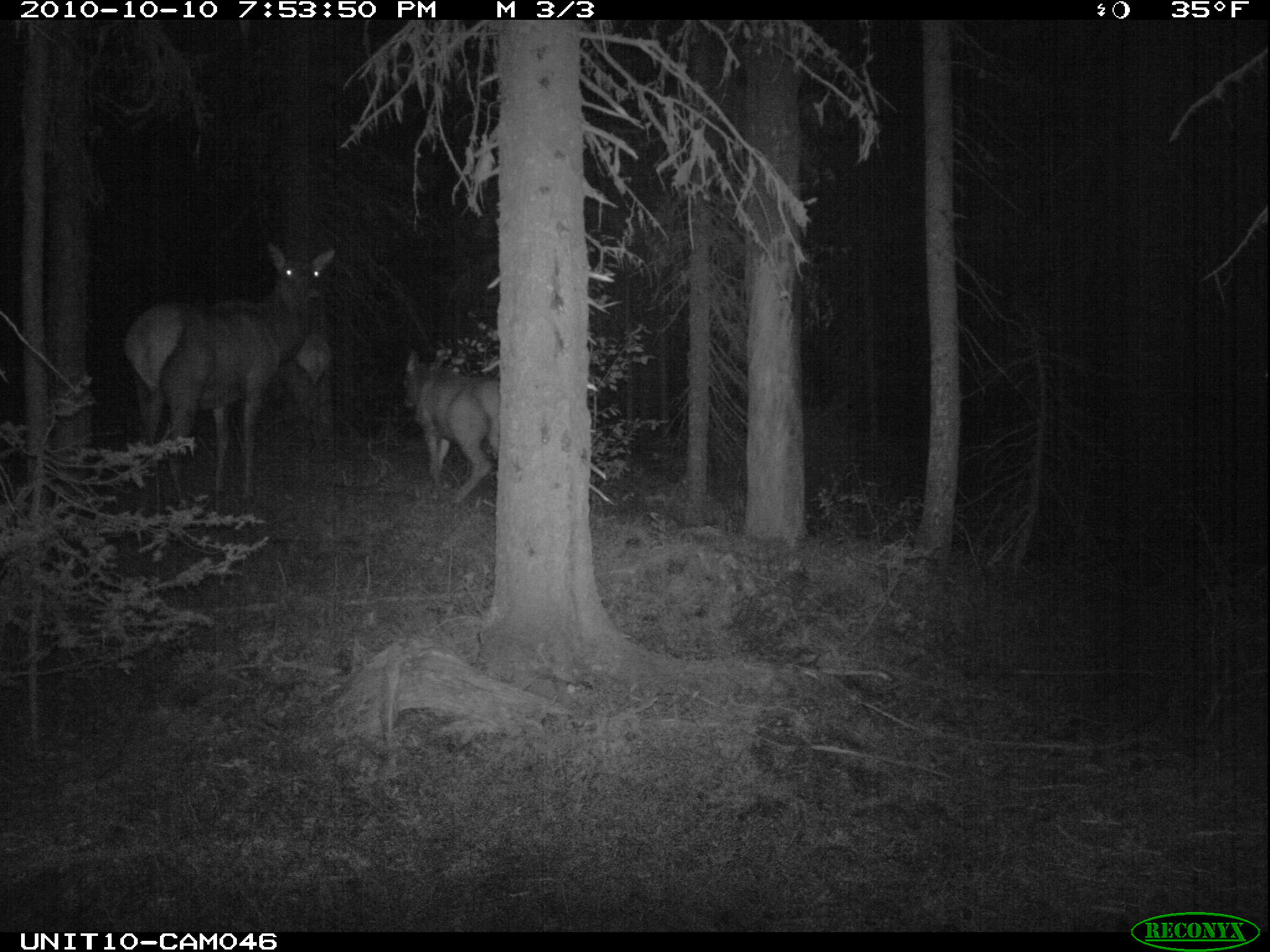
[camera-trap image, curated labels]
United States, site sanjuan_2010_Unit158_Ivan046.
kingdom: Animalia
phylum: Chordata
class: Mammalia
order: Artiodactyla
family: Cervidae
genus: Cervus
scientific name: Cervus elaphus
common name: red deer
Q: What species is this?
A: Cervus elaphus (red deer).